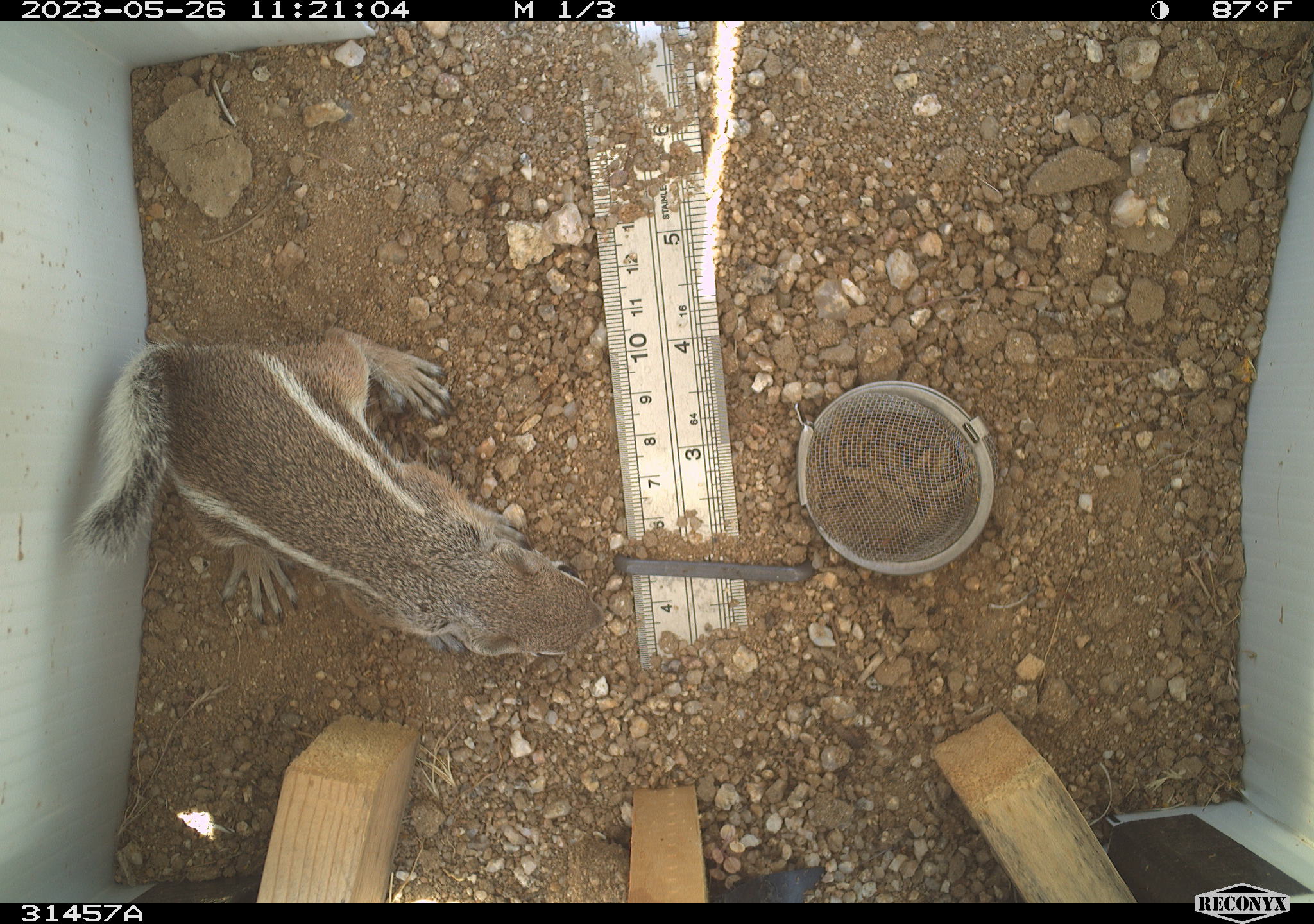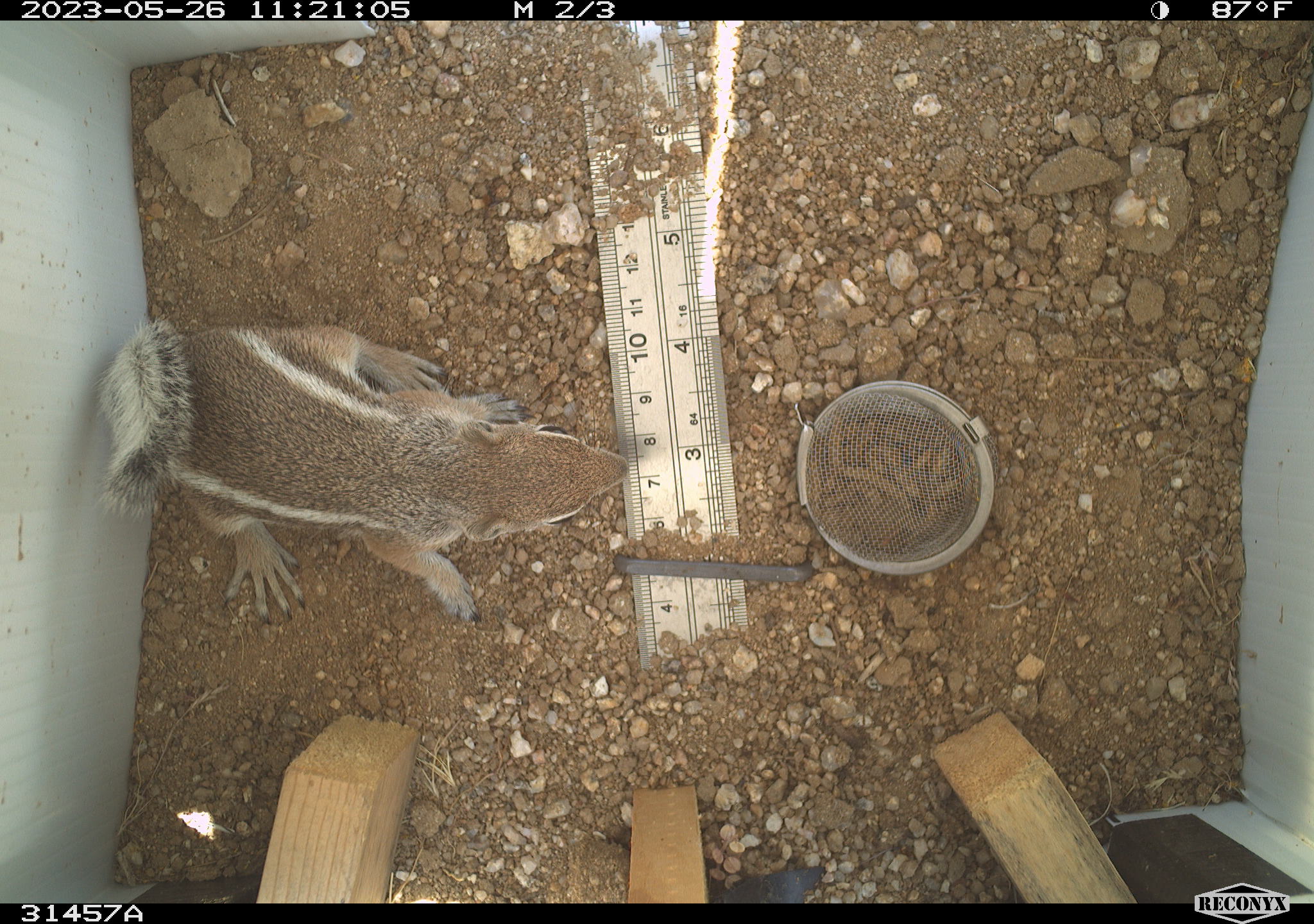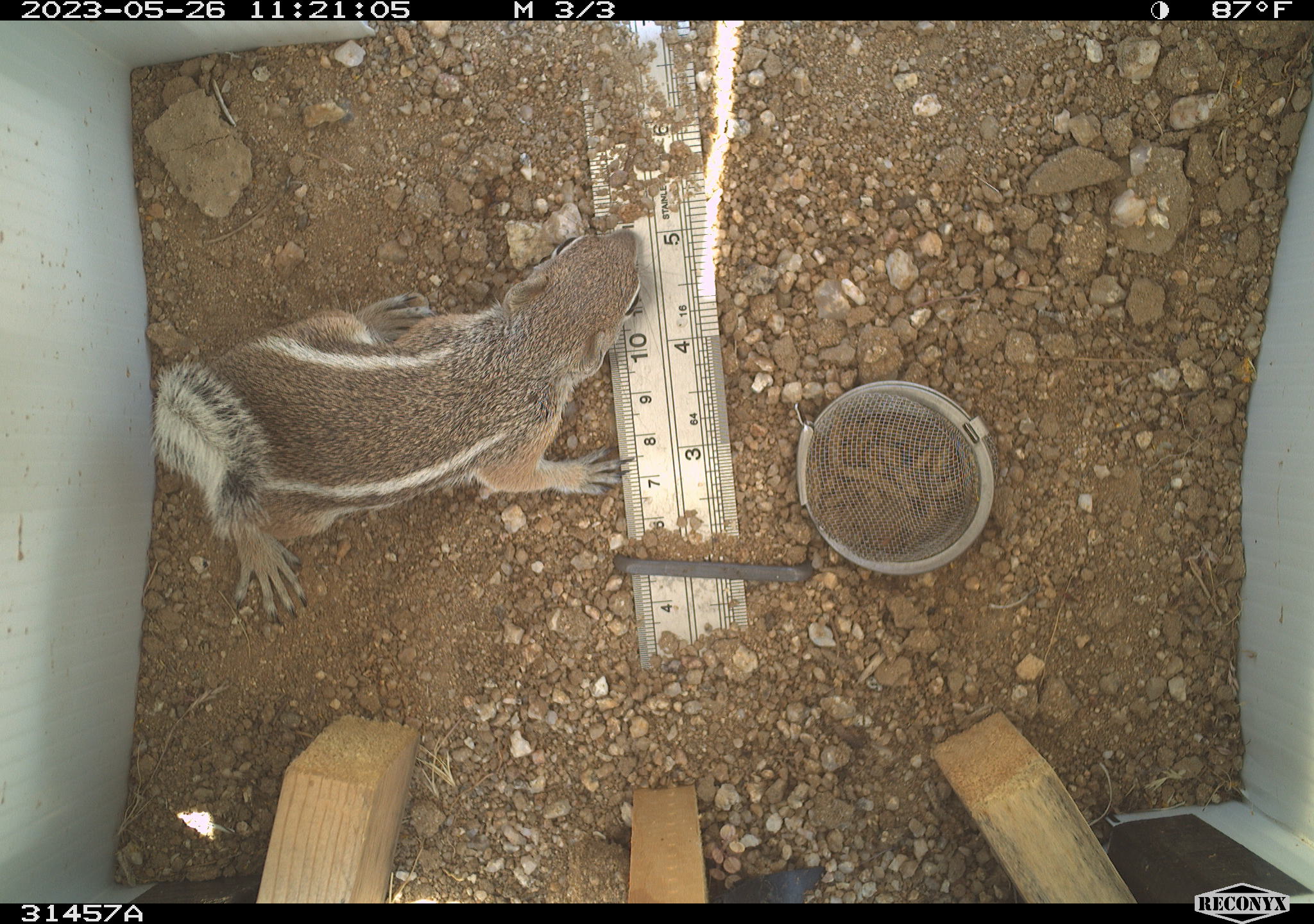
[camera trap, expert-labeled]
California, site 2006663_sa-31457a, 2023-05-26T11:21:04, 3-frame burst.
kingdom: Animalia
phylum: Chordata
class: Mammalia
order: Rodentia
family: Sciuridae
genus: Ammospermophilus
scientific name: Ammospermophilus leucurus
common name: white-tailed antelope squirrel